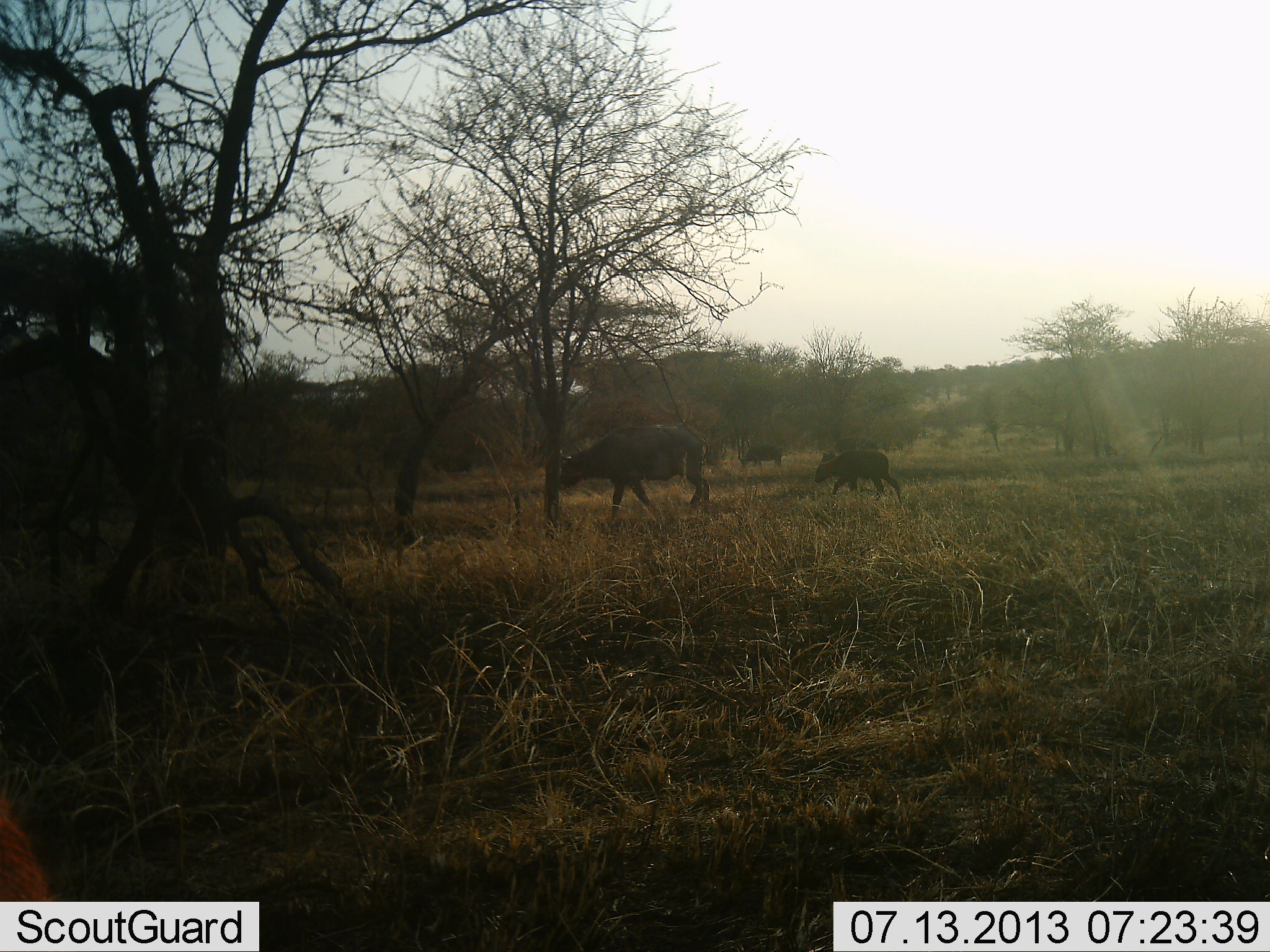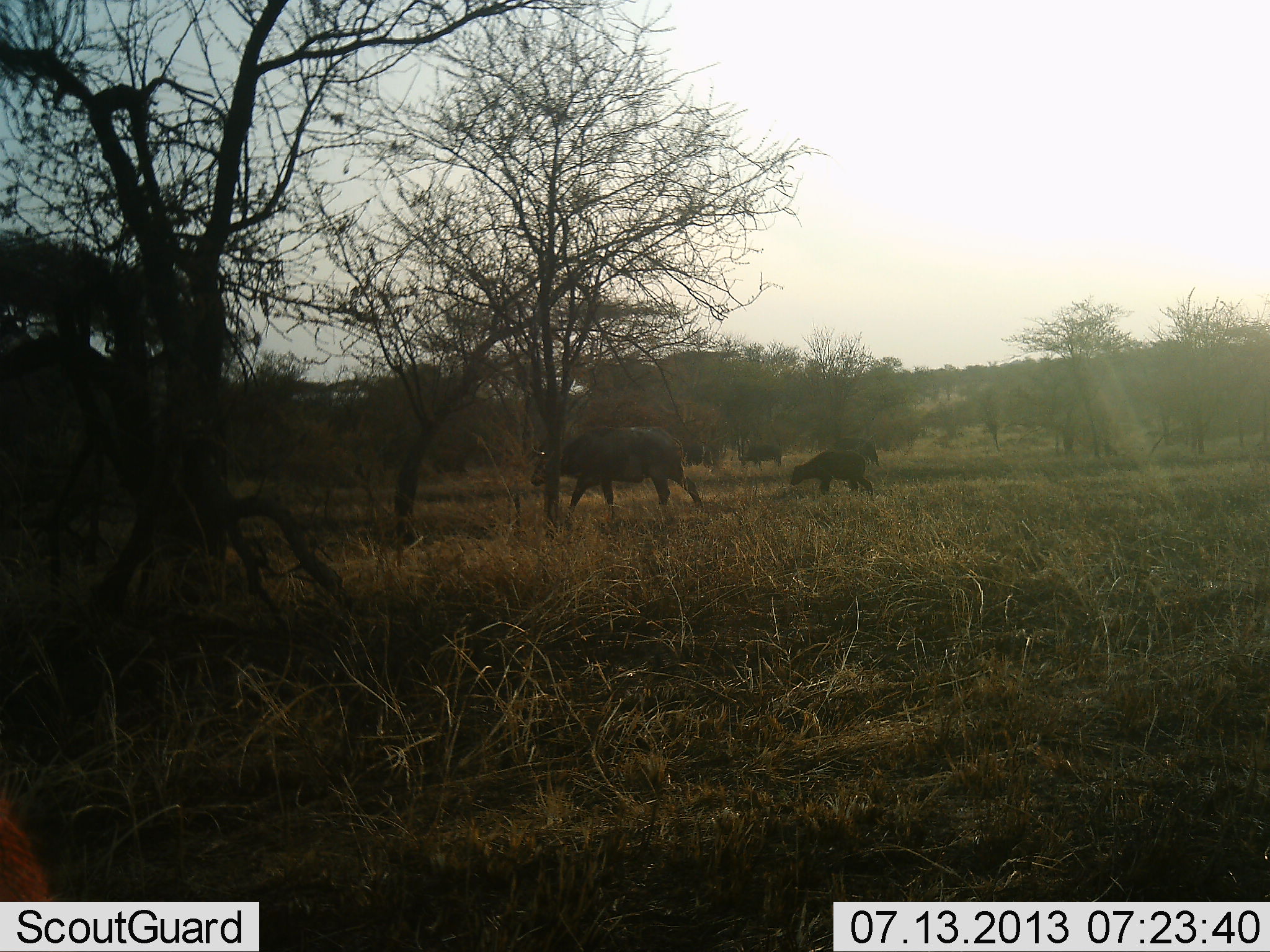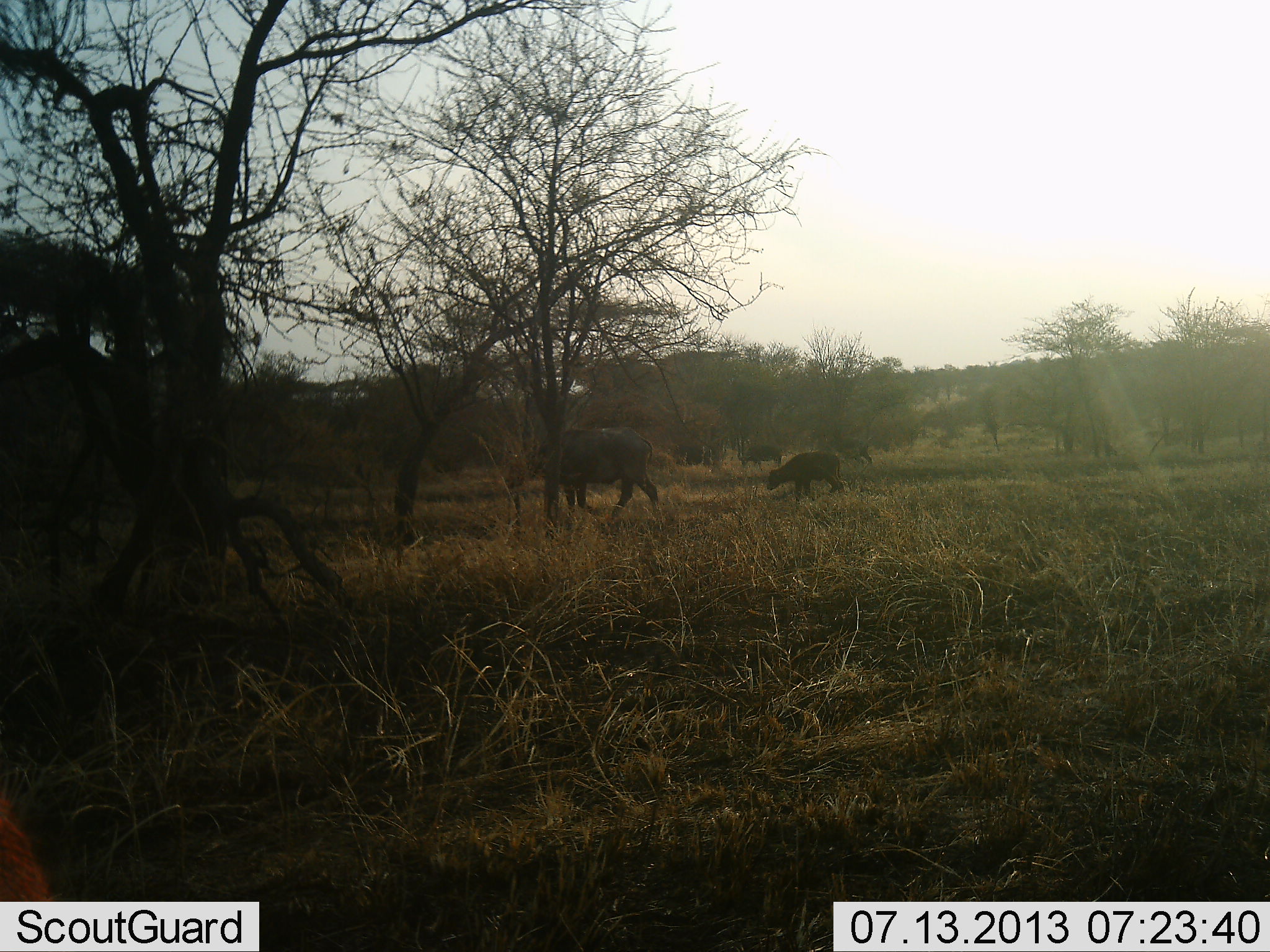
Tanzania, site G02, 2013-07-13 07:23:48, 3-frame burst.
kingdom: Animalia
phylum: Chordata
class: Mammalia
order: Artiodactyla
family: Bovidae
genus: Syncerus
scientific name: Syncerus caffer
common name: cape buffalo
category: buffalo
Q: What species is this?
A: Buffalo (cape buffalo) (Syncerus caffer).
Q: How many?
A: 4.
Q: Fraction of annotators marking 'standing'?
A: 30%.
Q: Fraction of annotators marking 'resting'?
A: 0%.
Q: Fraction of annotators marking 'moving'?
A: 100%.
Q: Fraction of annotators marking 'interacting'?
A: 0%.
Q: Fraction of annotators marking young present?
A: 70%.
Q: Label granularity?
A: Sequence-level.